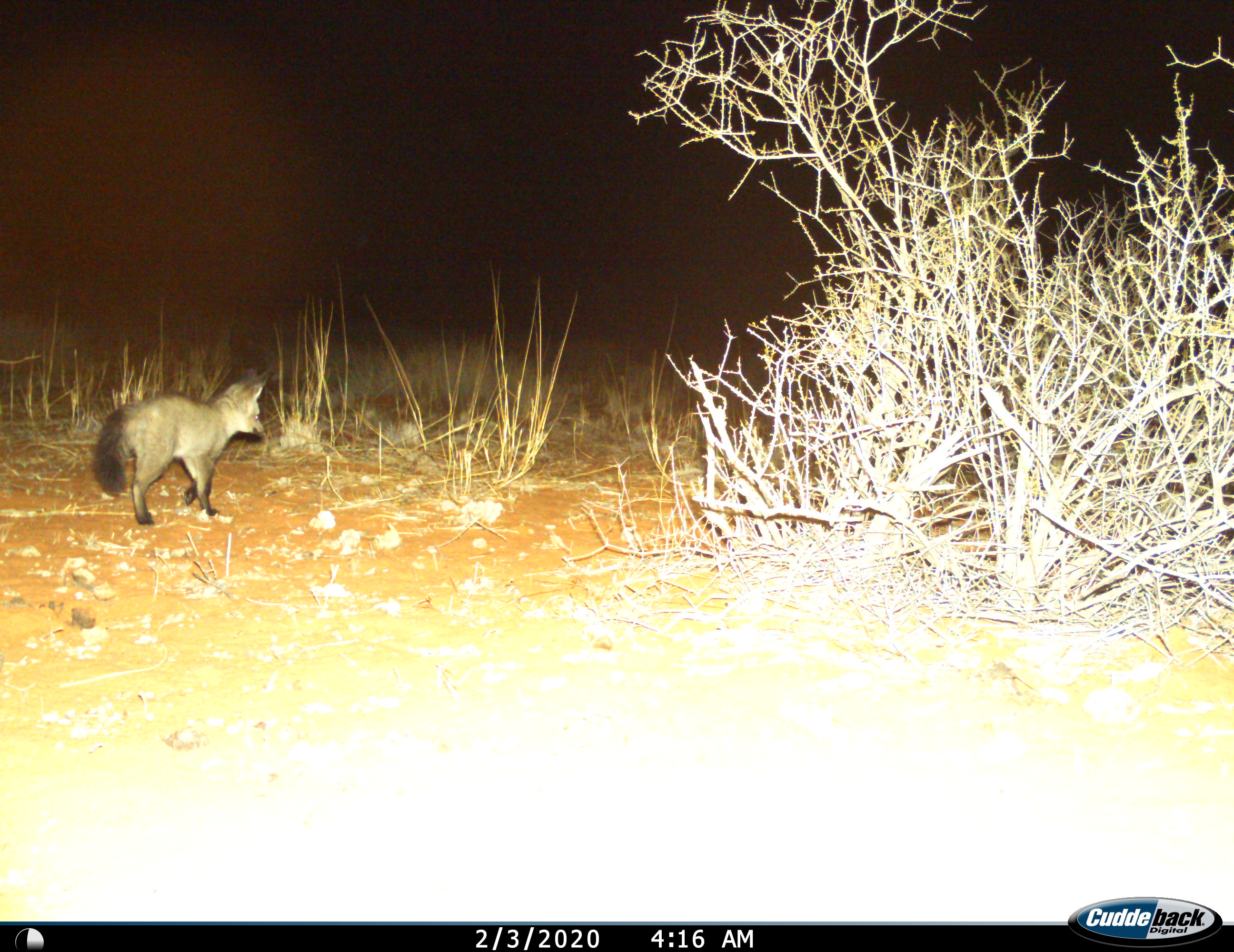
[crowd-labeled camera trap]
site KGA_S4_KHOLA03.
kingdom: Animalia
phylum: Chordata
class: Mammalia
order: Carnivora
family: Canidae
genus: Otocyon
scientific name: Otocyon megalotis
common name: bat-eared fox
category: foxbateared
Foxbateared (bat-eared fox) (Otocyon megalotis), count 1. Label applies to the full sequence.